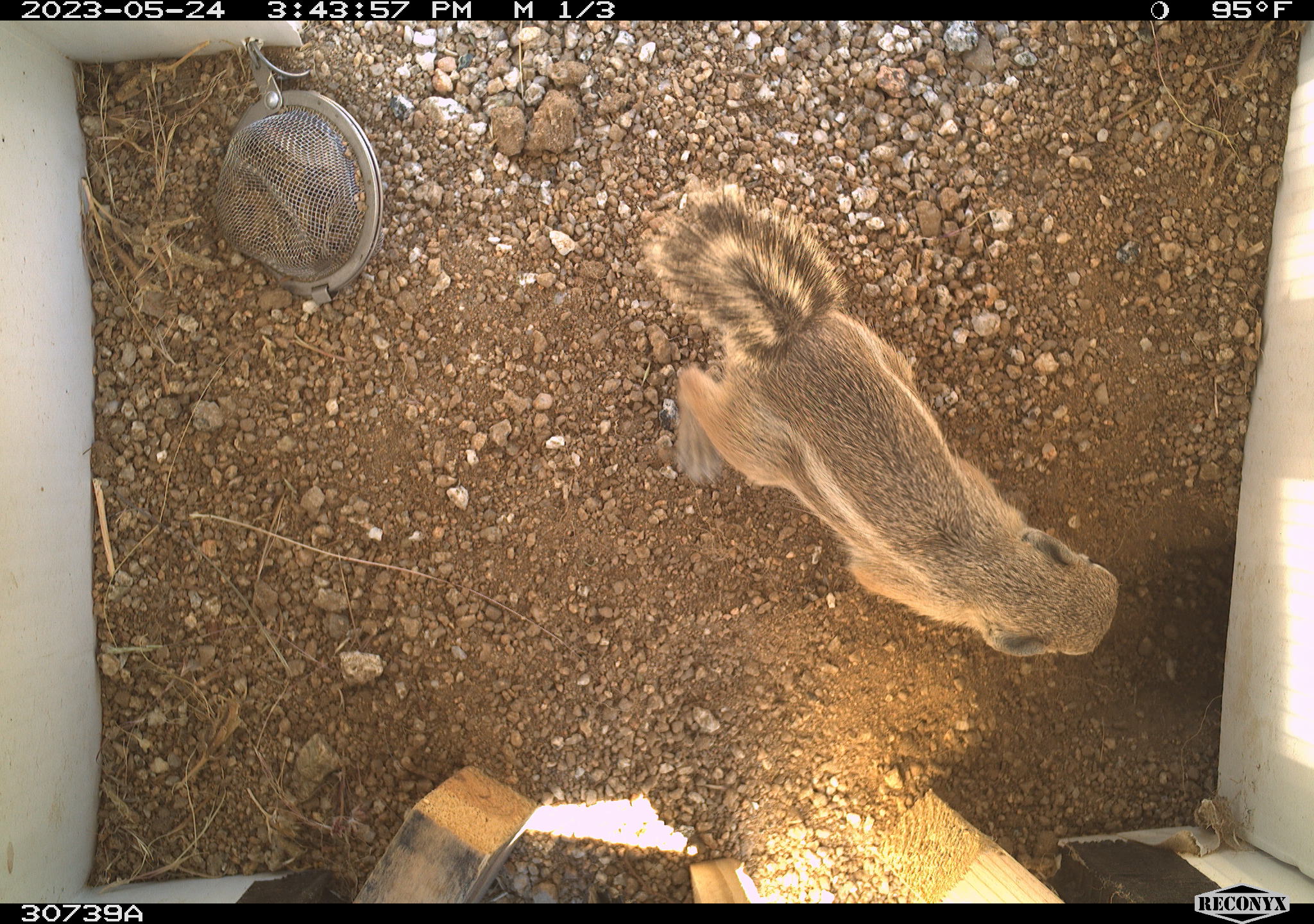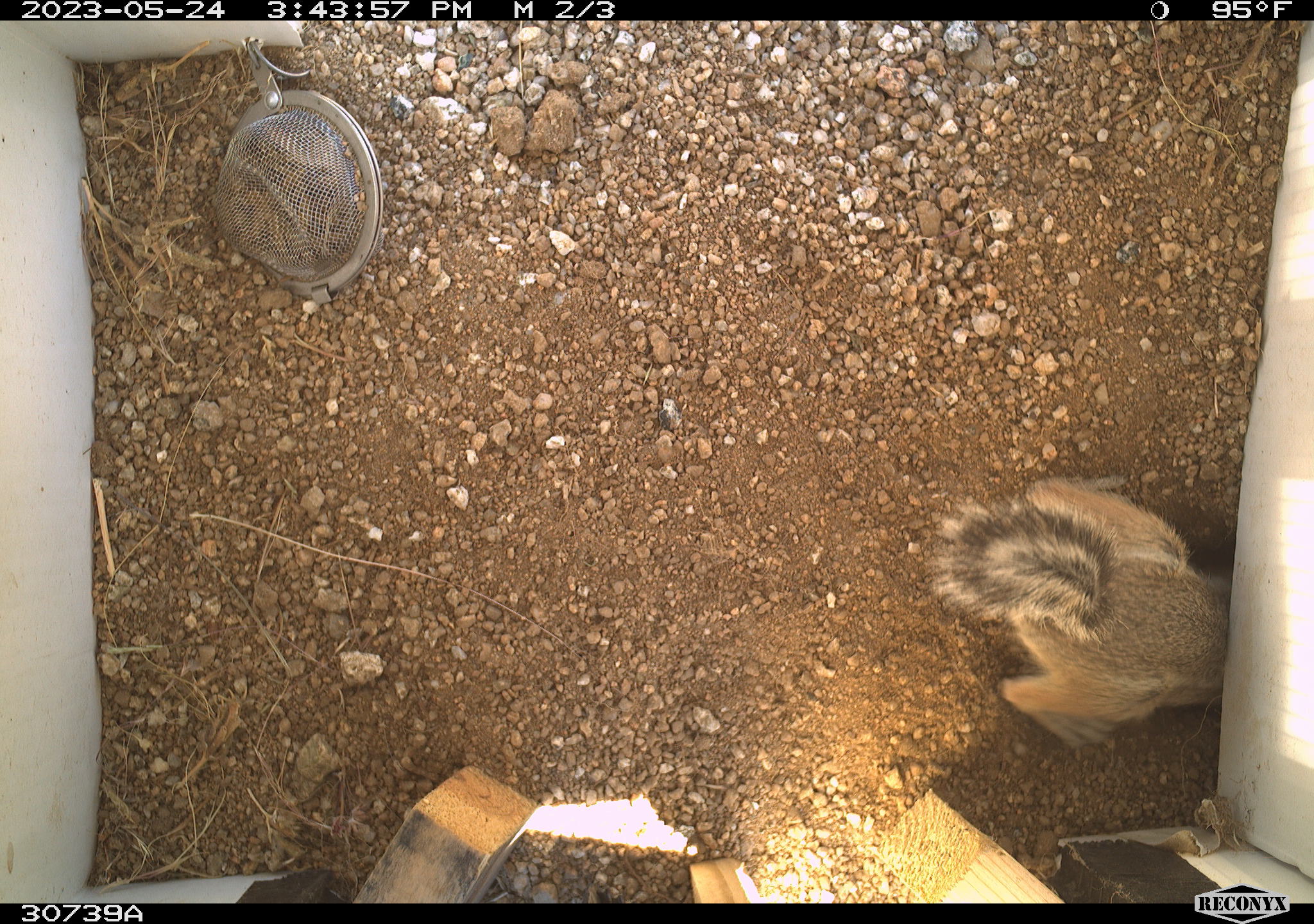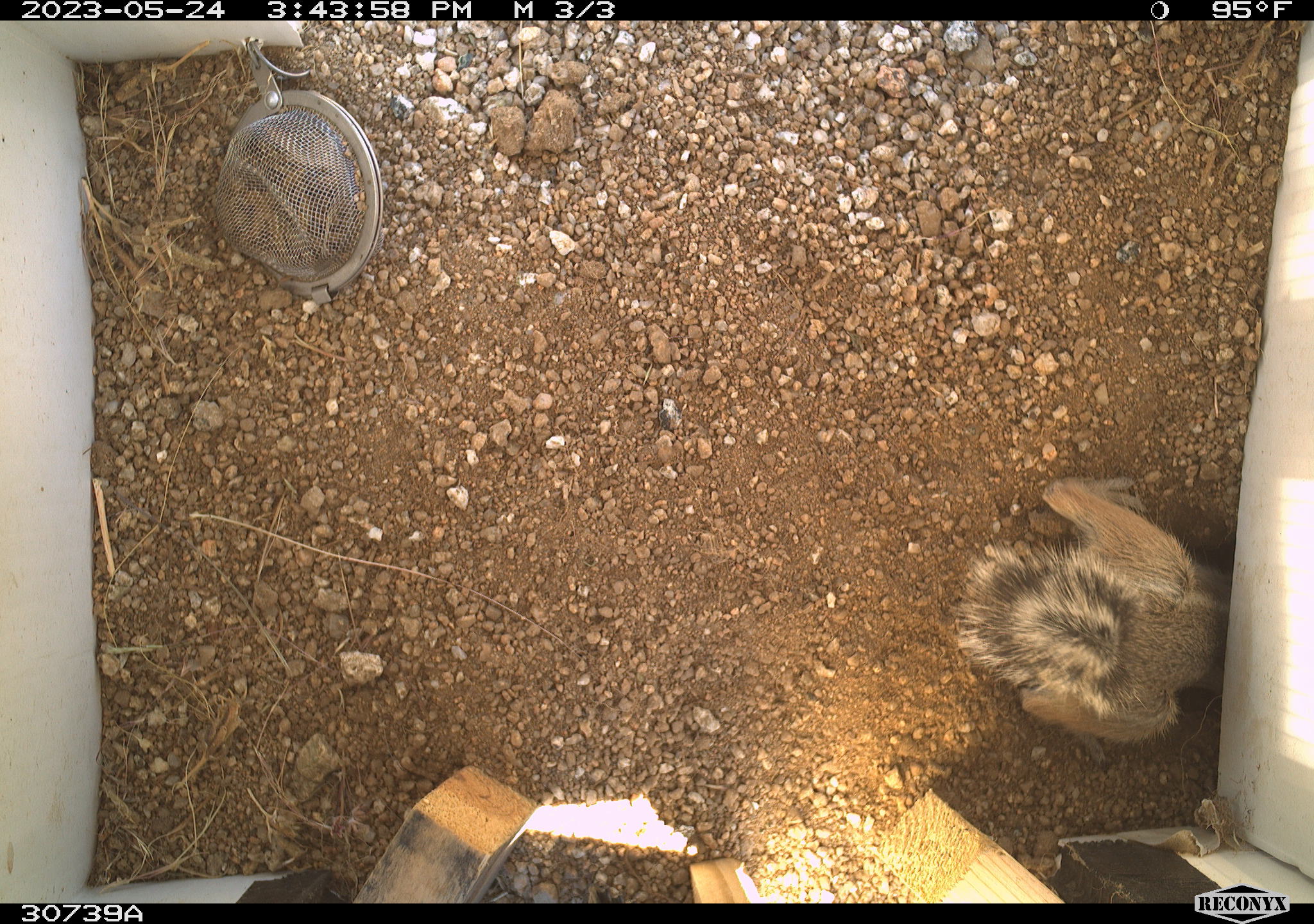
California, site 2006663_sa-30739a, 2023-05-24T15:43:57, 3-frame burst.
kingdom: Animalia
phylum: Chordata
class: Mammalia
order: Rodentia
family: Sciuridae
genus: Ammospermophilus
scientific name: Ammospermophilus leucurus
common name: white-tailed antelope squirrel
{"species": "white-tailed antelope squirrel (Ammospermophilus leucurus)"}